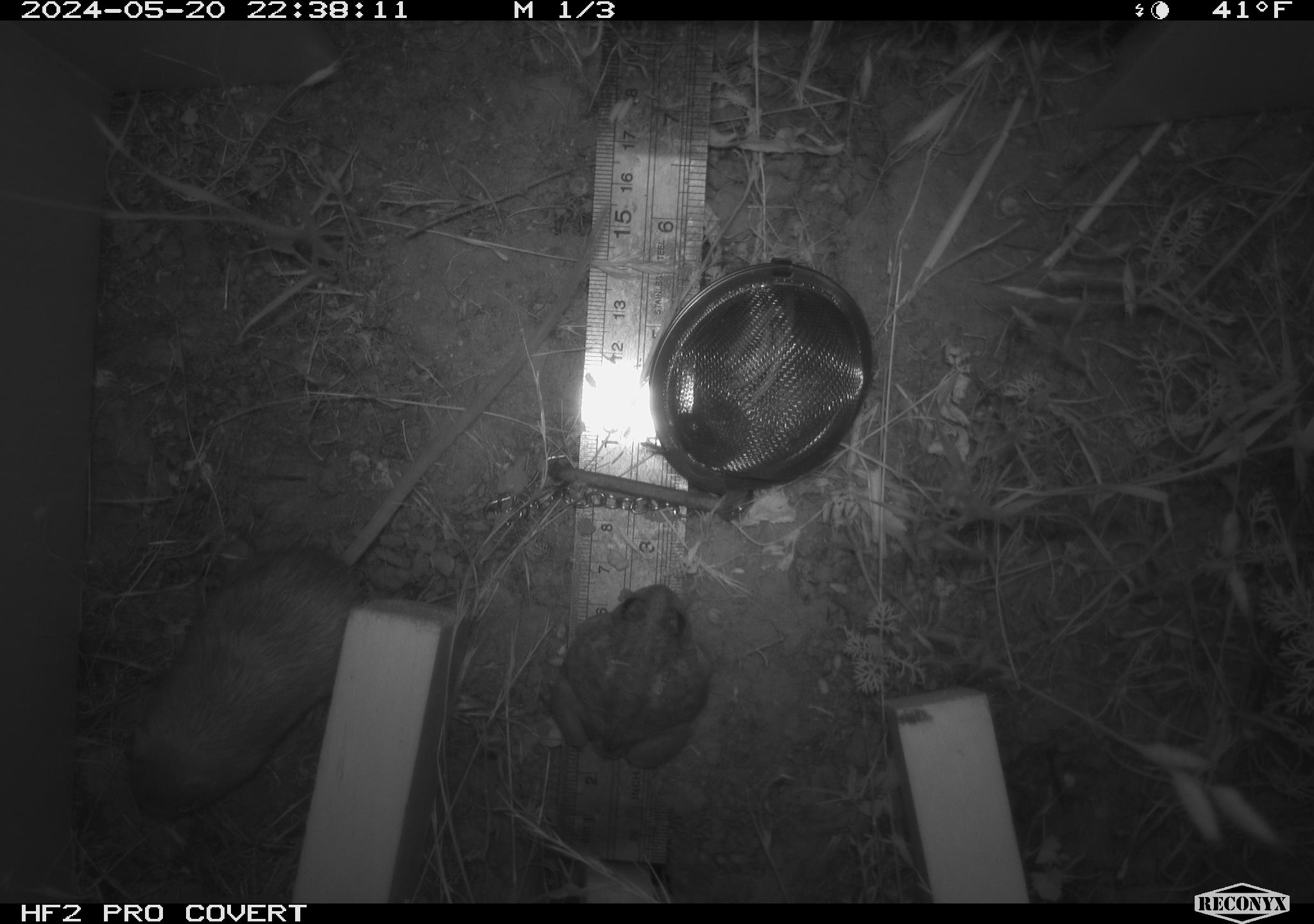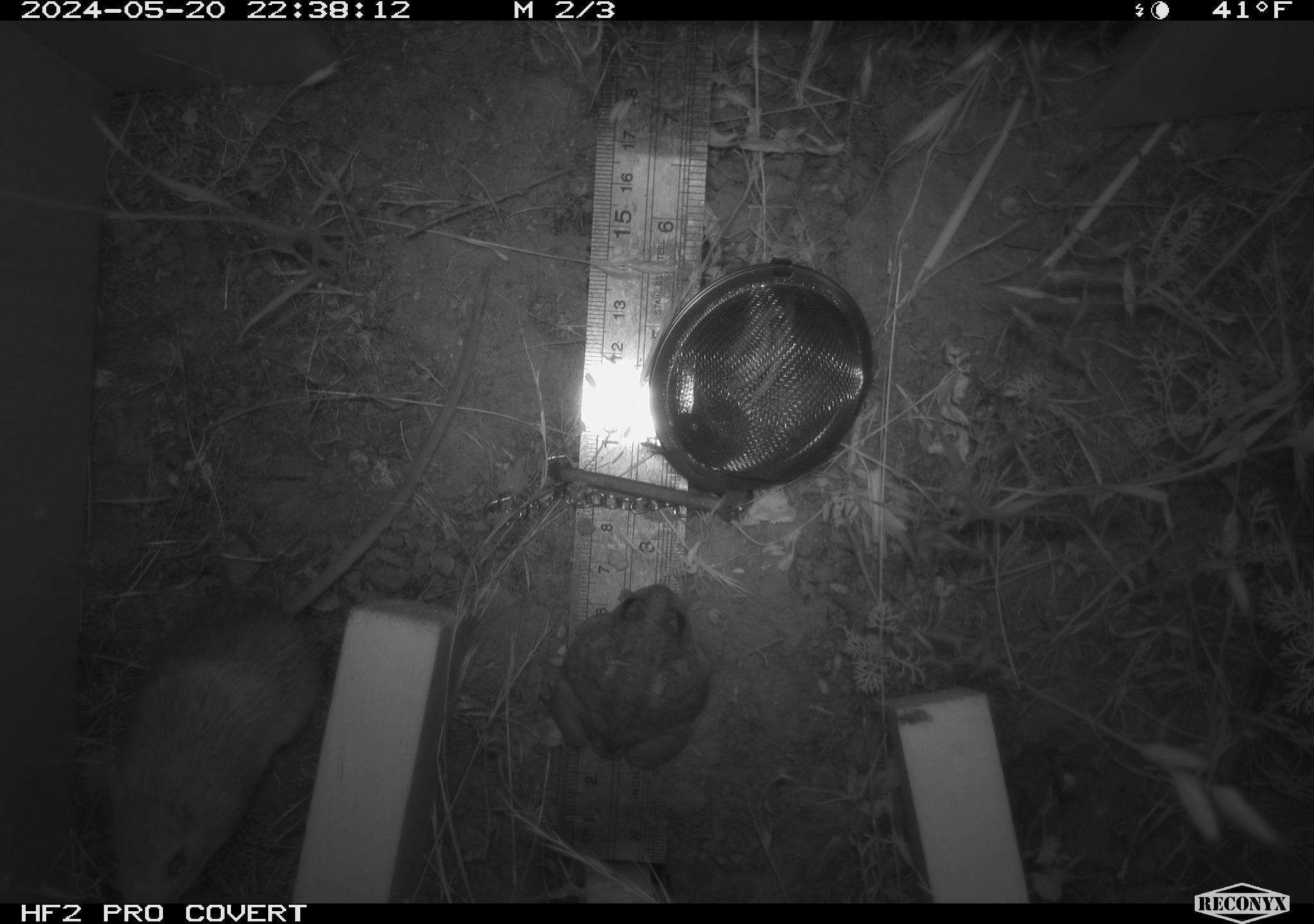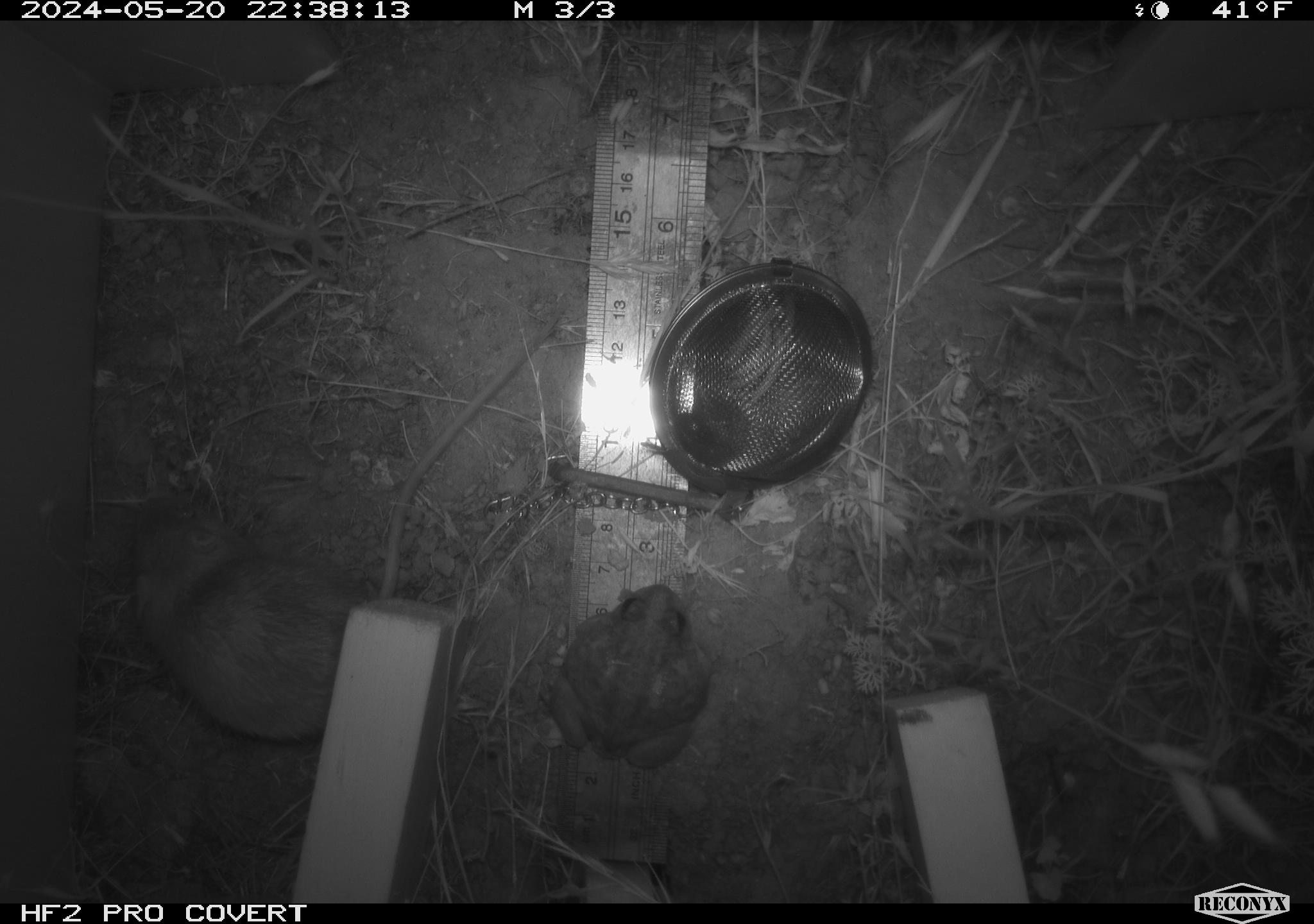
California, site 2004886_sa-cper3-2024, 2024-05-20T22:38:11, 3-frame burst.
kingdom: Animalia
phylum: Chordata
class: Mammalia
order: Rodentia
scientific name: Rodentia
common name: rodent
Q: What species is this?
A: Rodent (Rodentia).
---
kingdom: Animalia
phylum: Chordata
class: Amphibia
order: Anura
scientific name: Anura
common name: frogs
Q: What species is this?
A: Frogs (Anura).